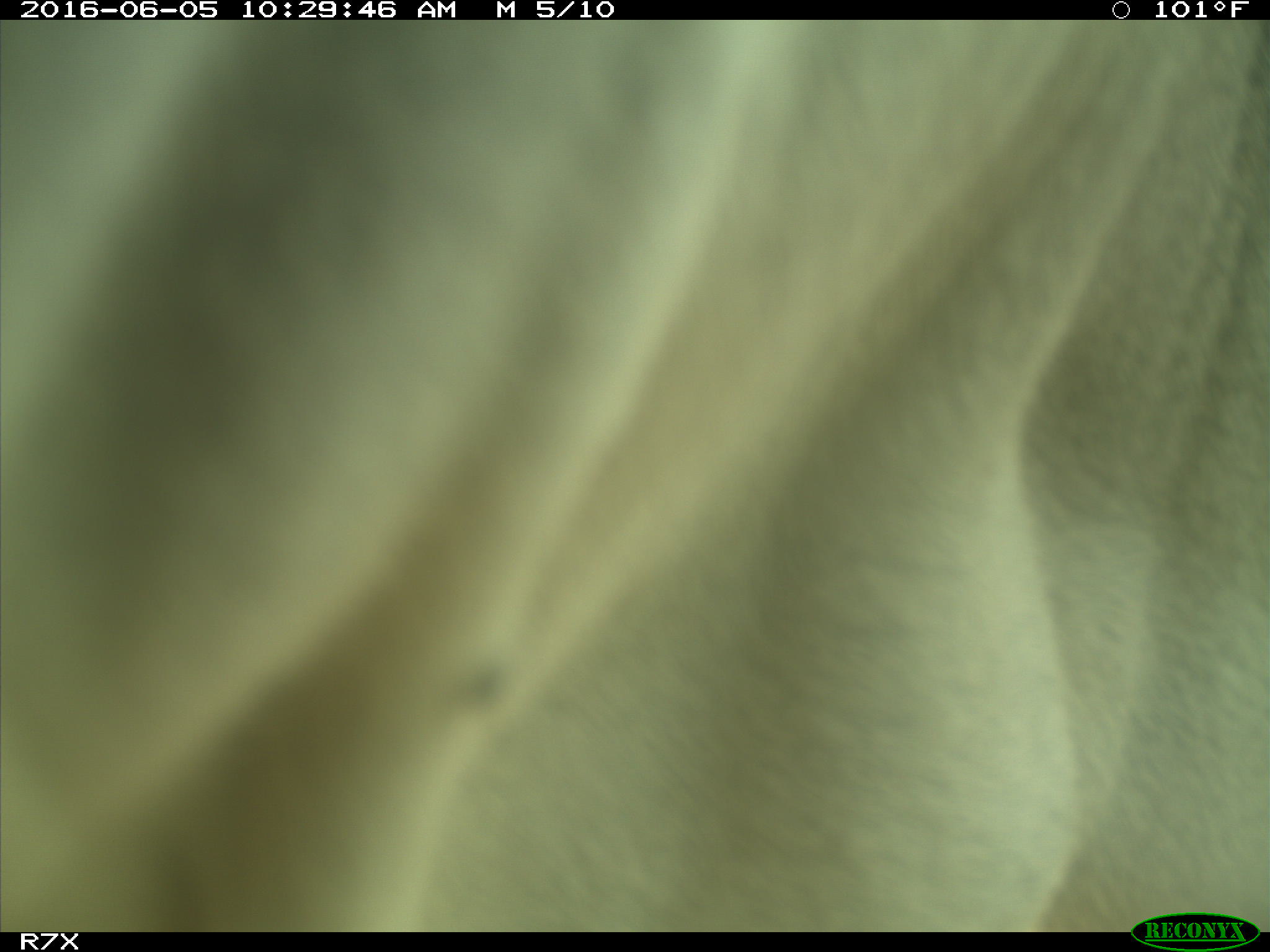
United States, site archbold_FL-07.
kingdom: Animalia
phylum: Chordata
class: Mammalia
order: Artiodactyla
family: Bovidae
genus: Bos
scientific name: Bos taurus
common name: domestic cow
Bos taurus (domestic cow).